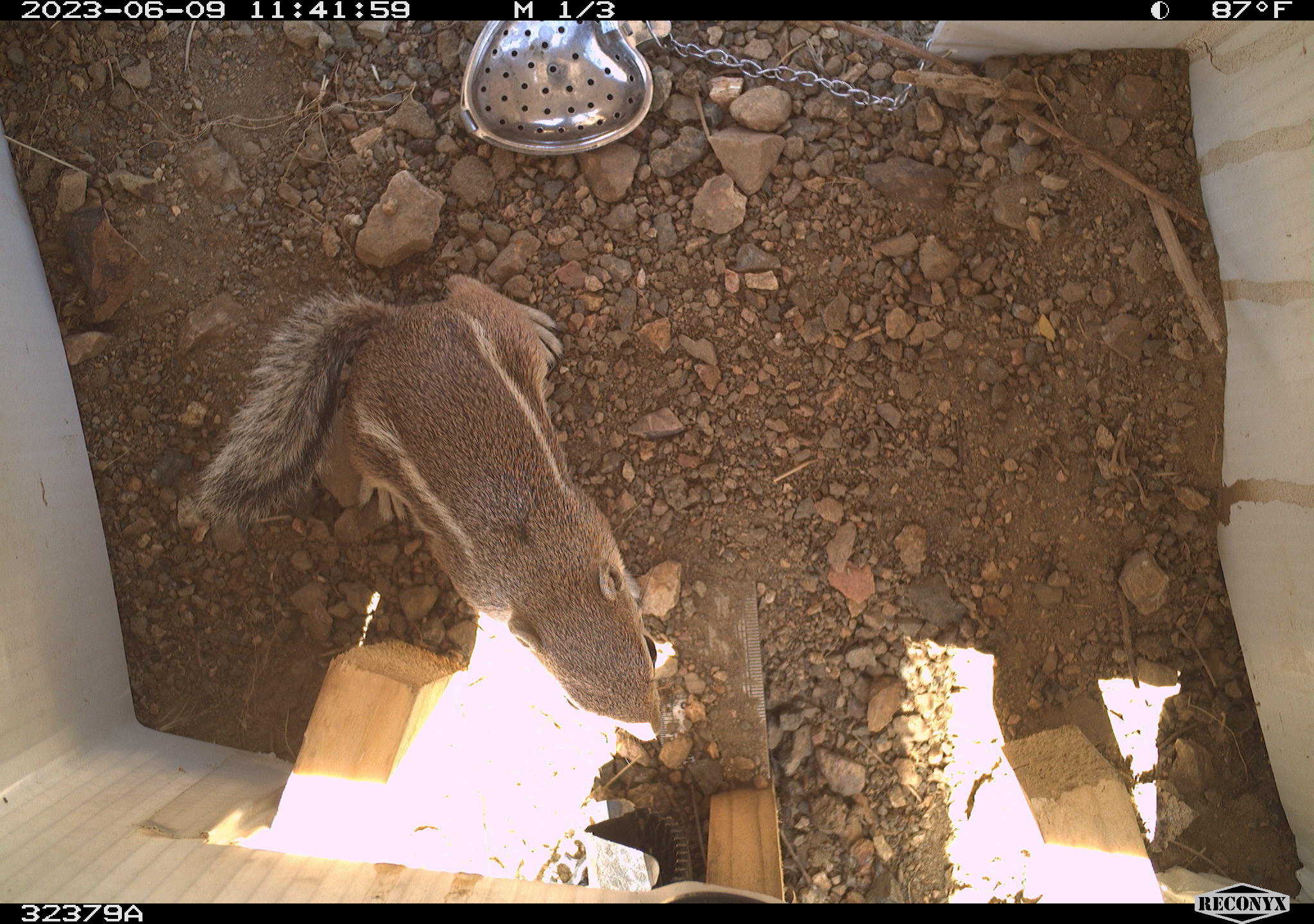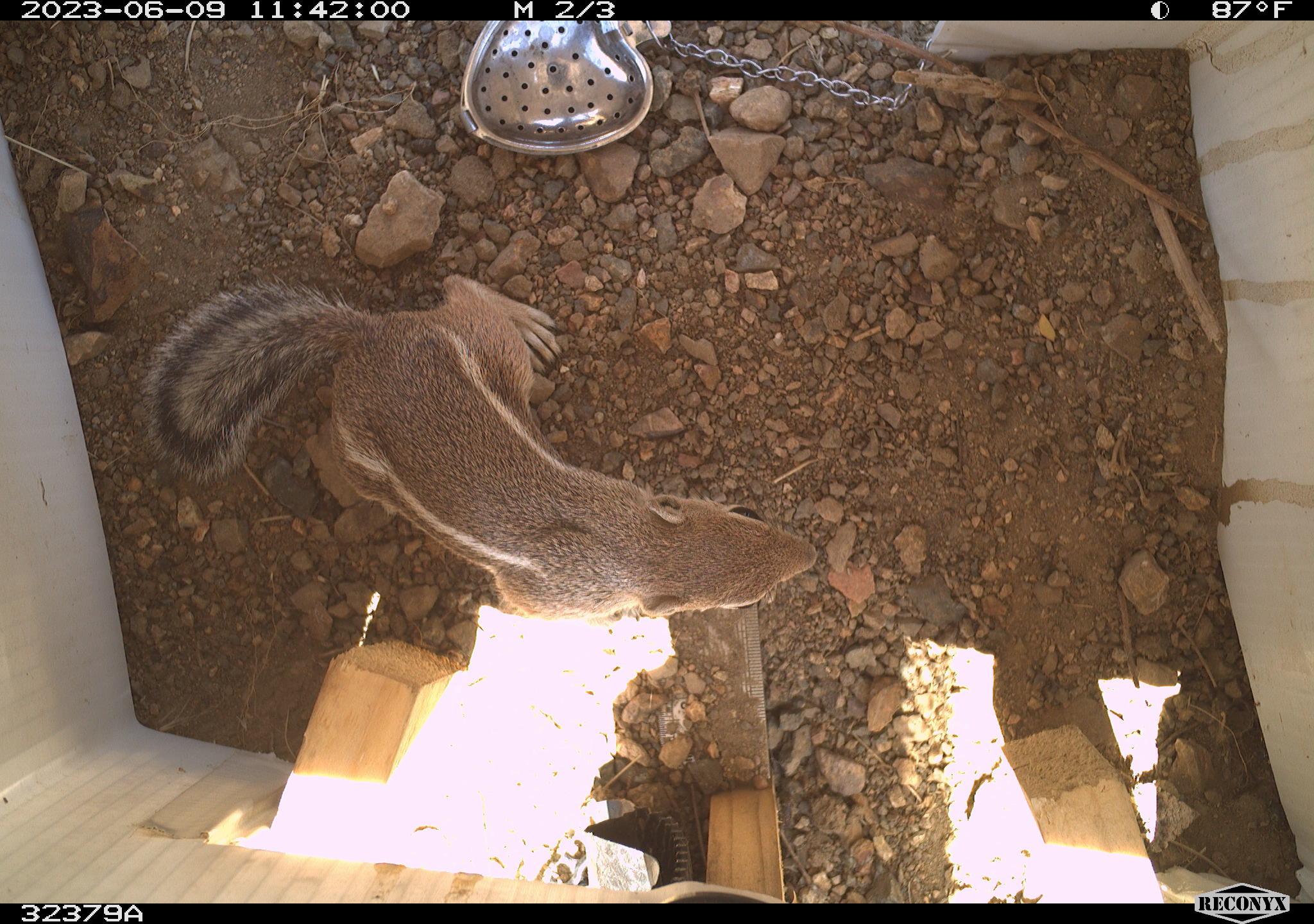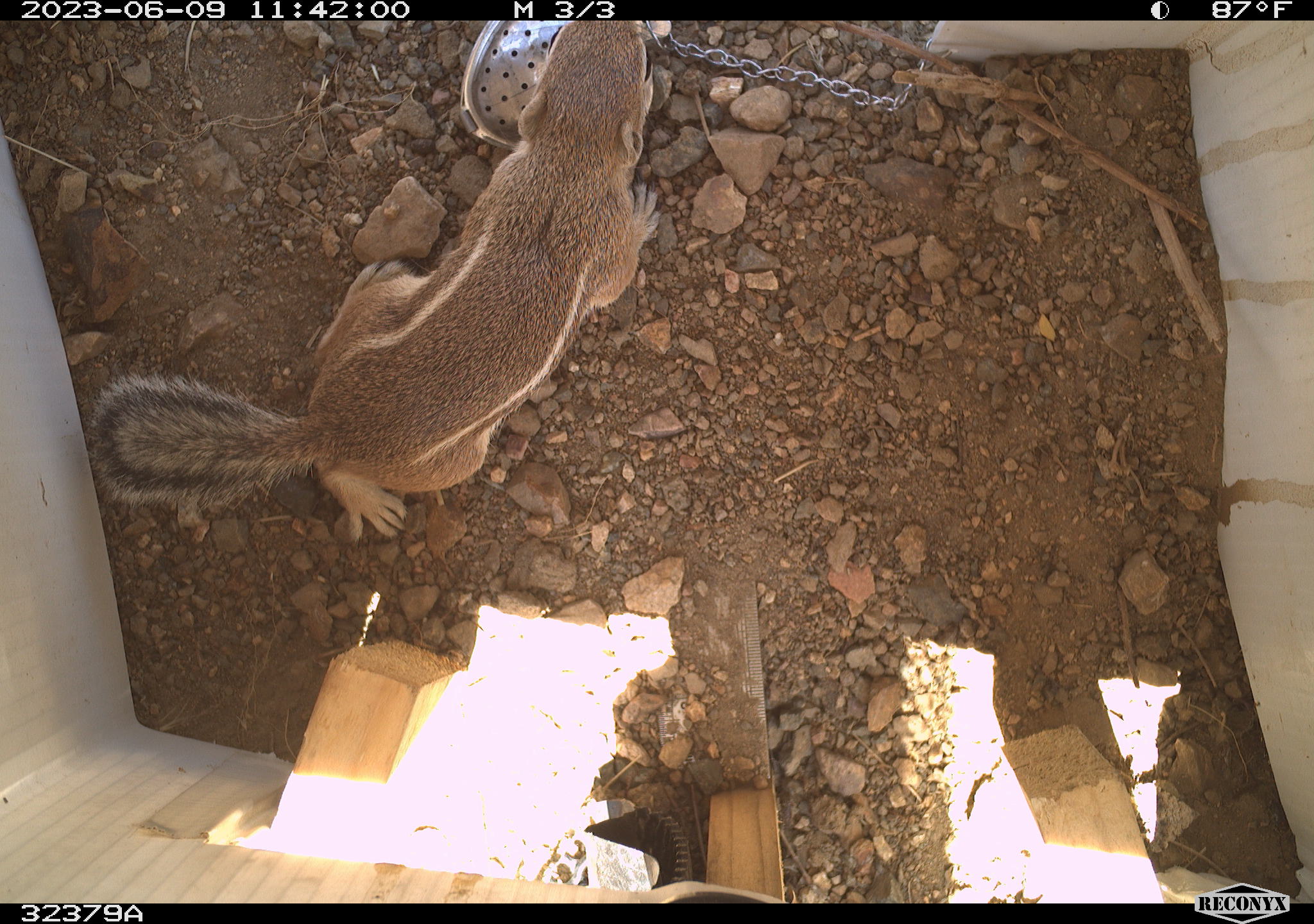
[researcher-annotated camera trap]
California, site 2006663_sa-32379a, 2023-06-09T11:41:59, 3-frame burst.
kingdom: Animalia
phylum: Chordata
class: Mammalia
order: Rodentia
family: Sciuridae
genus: Ammospermophilus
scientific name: Ammospermophilus leucurus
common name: white-tailed antelope squirrel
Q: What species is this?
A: White-tailed antelope squirrel (Ammospermophilus leucurus).